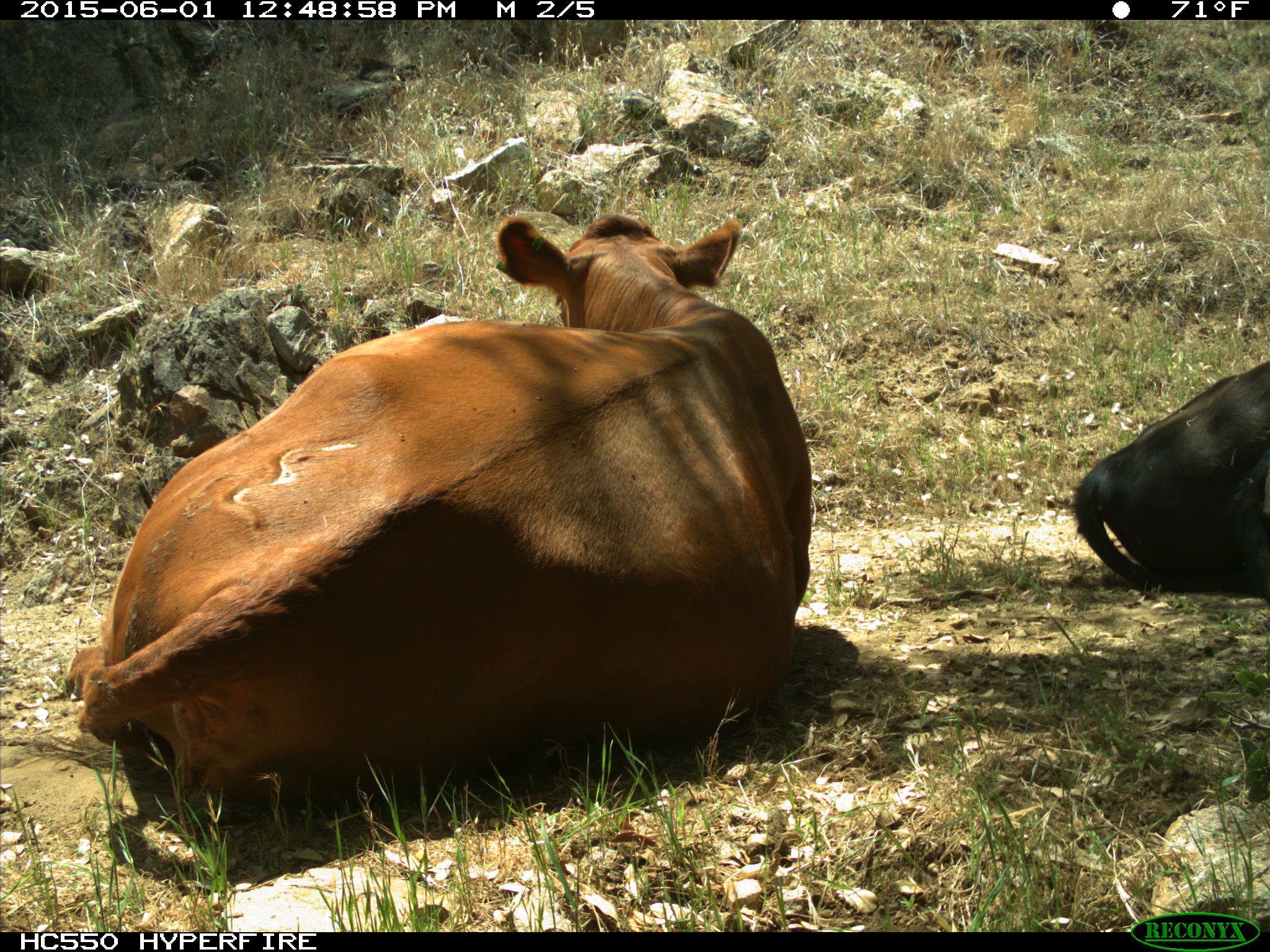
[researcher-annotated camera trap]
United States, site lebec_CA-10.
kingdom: Animalia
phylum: Chordata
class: Mammalia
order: Artiodactyla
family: Bovidae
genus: Bos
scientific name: Bos taurus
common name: domestic cow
Bos taurus (domestic cow).